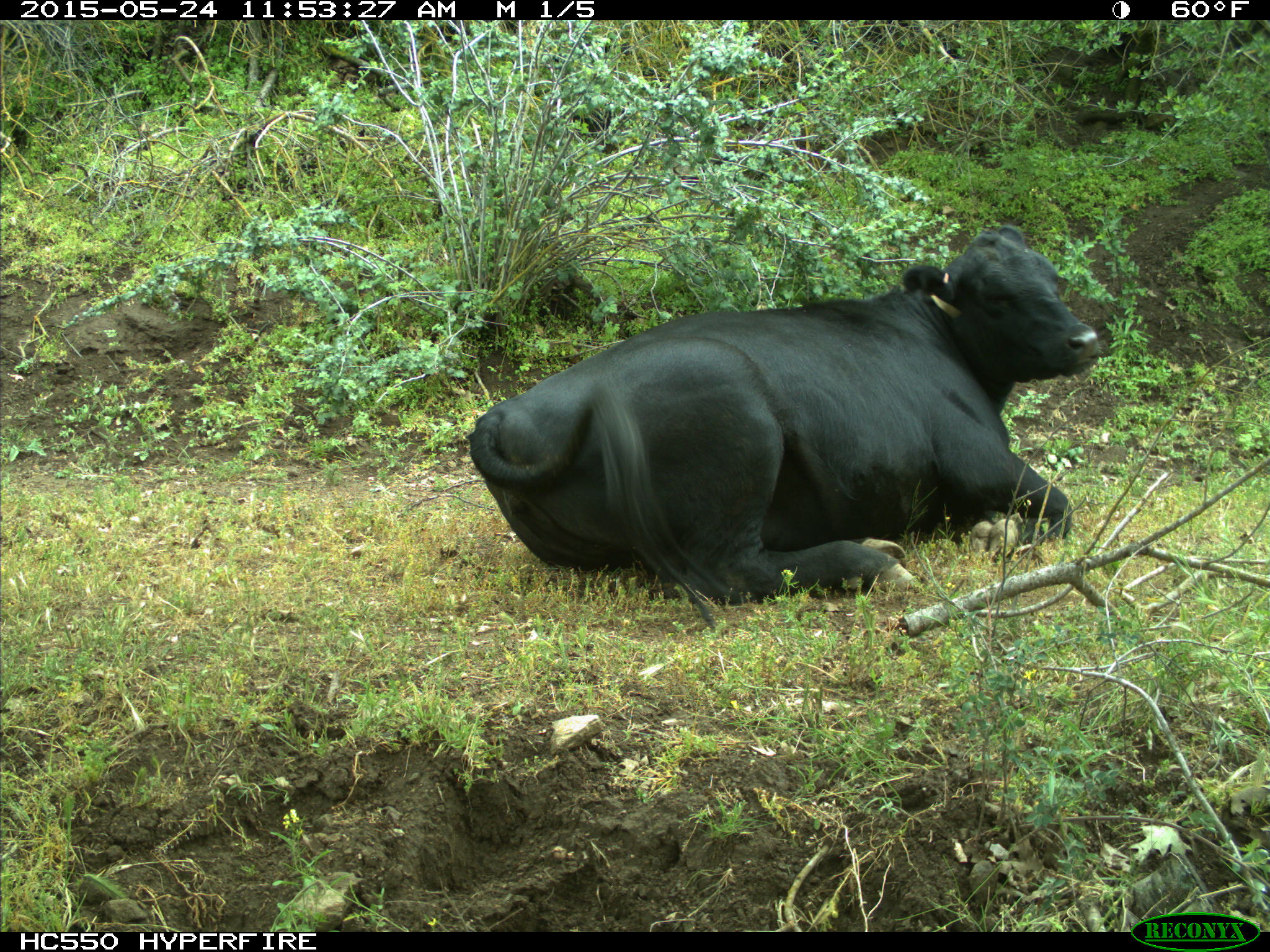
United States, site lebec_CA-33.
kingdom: Animalia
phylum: Chordata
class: Mammalia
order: Artiodactyla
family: Bovidae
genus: Bos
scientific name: Bos taurus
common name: domestic cow